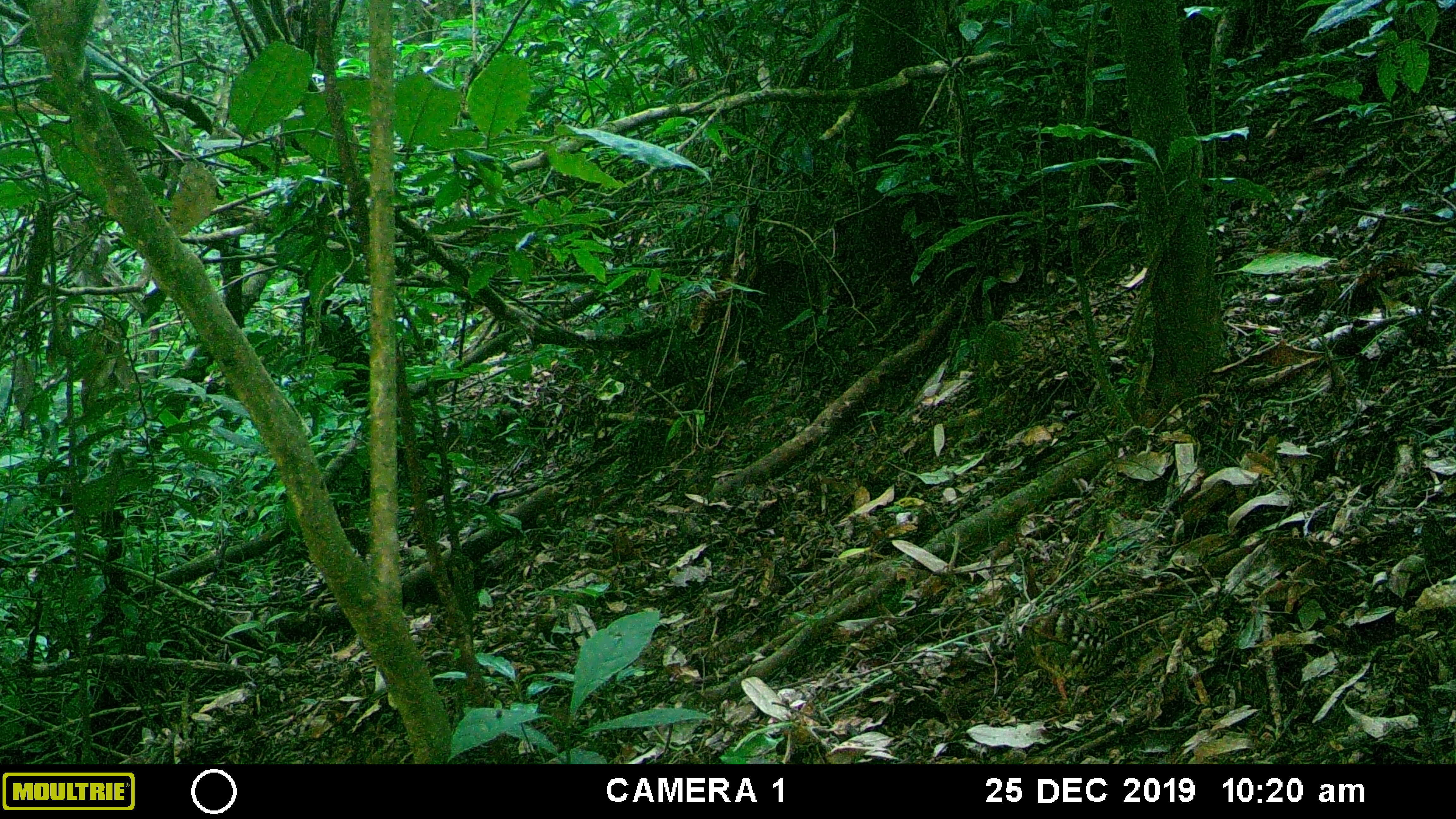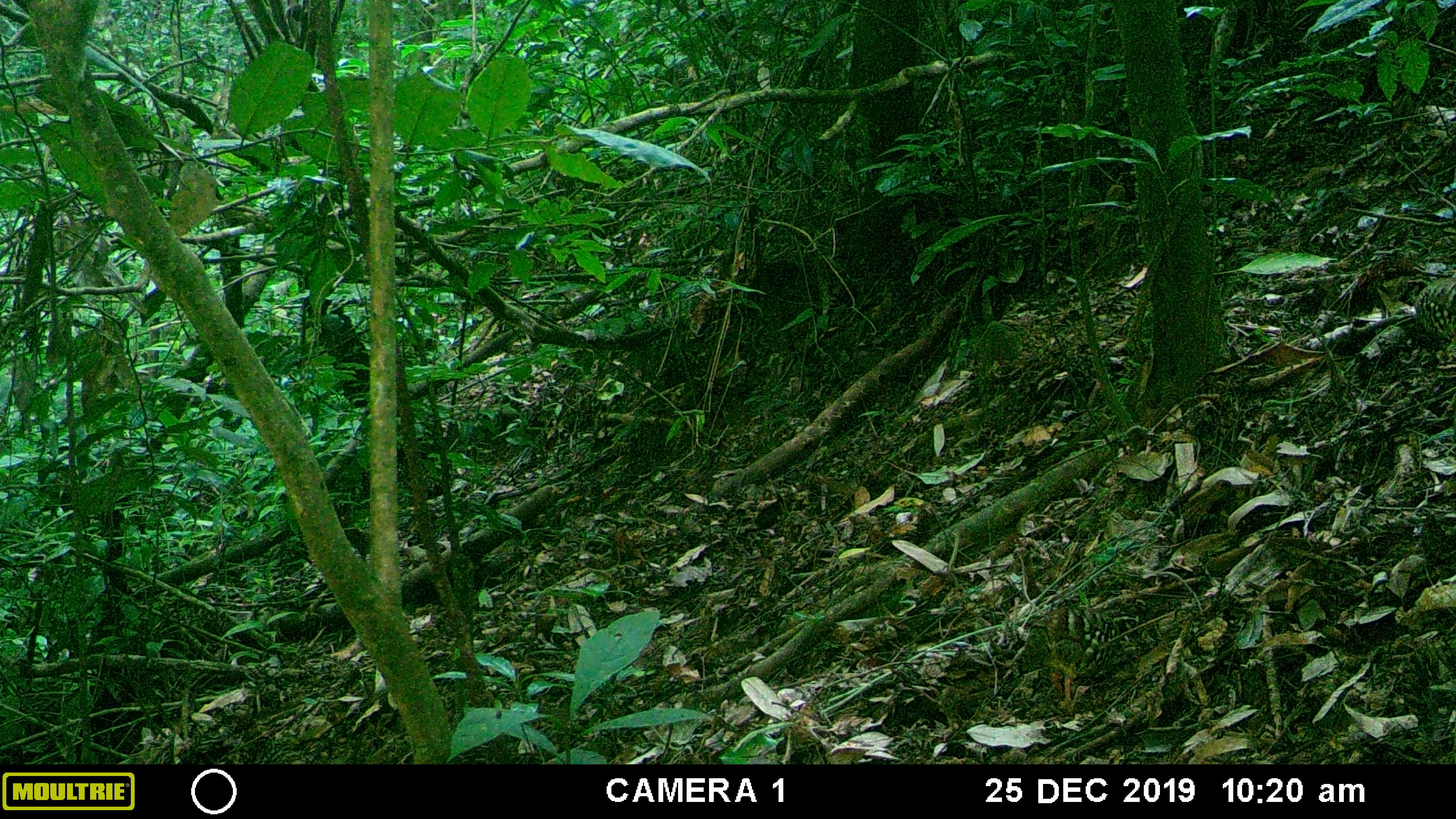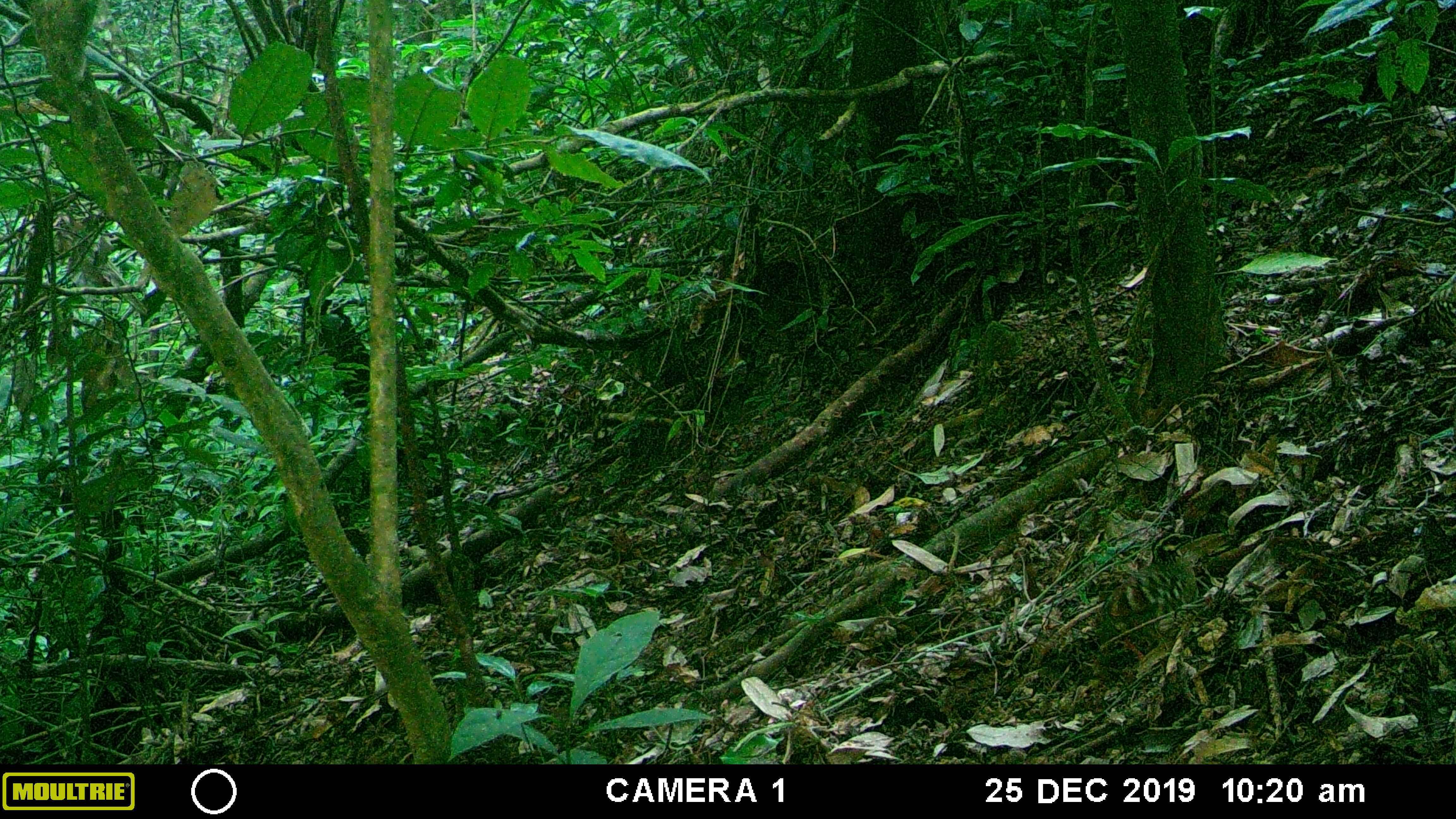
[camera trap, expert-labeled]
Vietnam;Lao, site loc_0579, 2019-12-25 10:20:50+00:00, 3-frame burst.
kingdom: Animalia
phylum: Chordata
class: Aves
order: Galliformes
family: Phasianidae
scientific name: Phasianidae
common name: partridge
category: unidentified partridge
Unidentified partridge (partridge) (Phasianidae). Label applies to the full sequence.